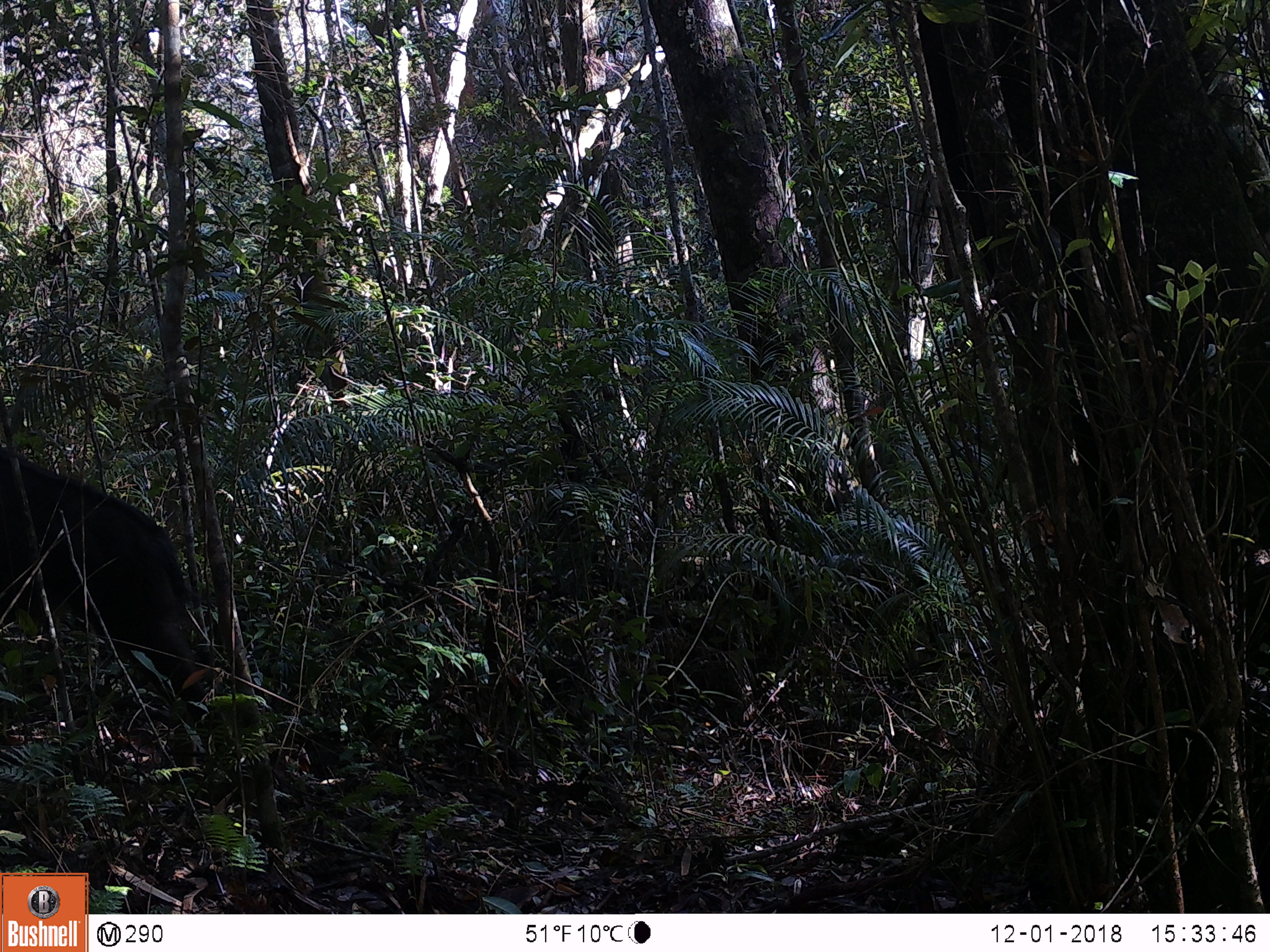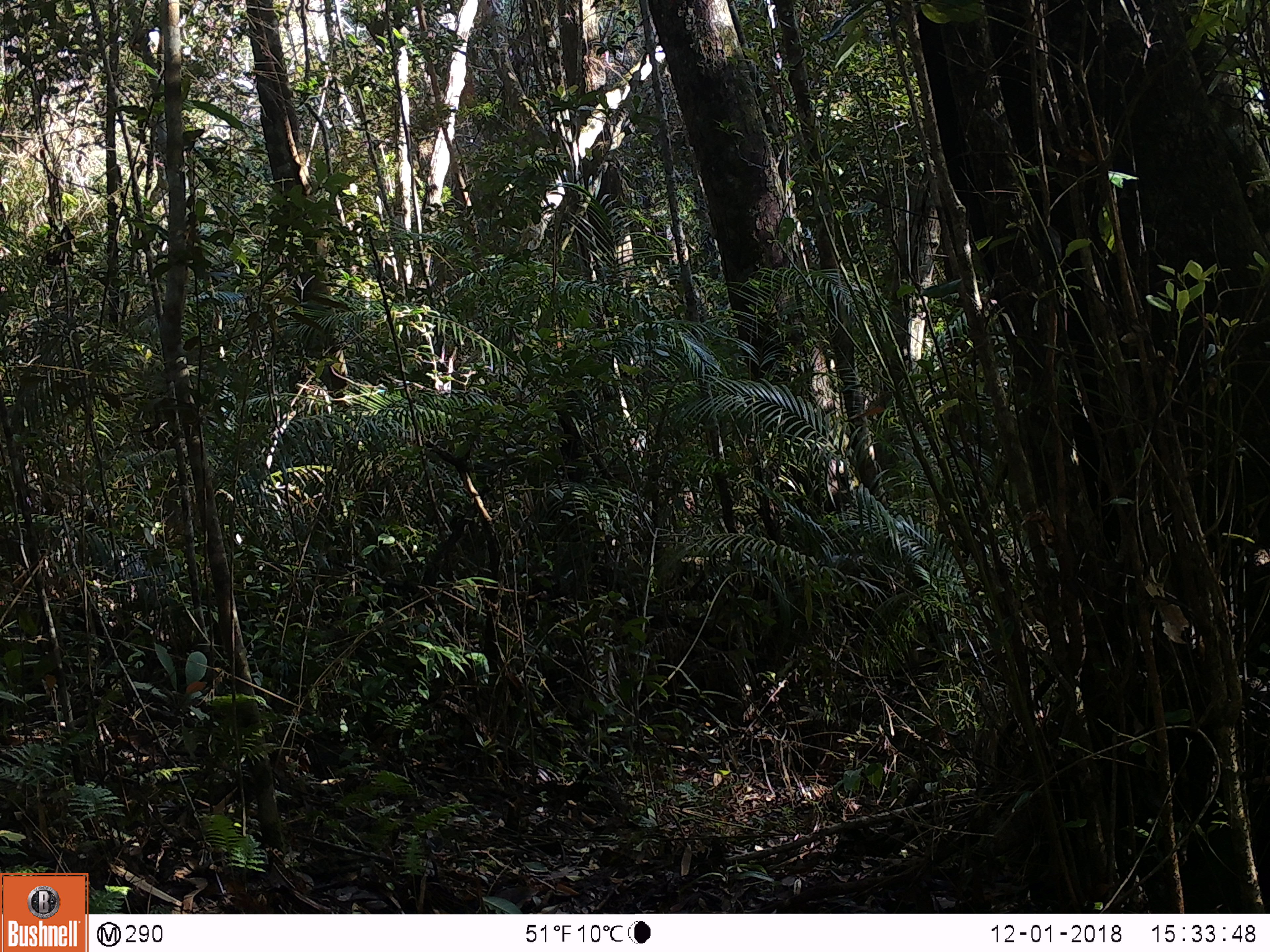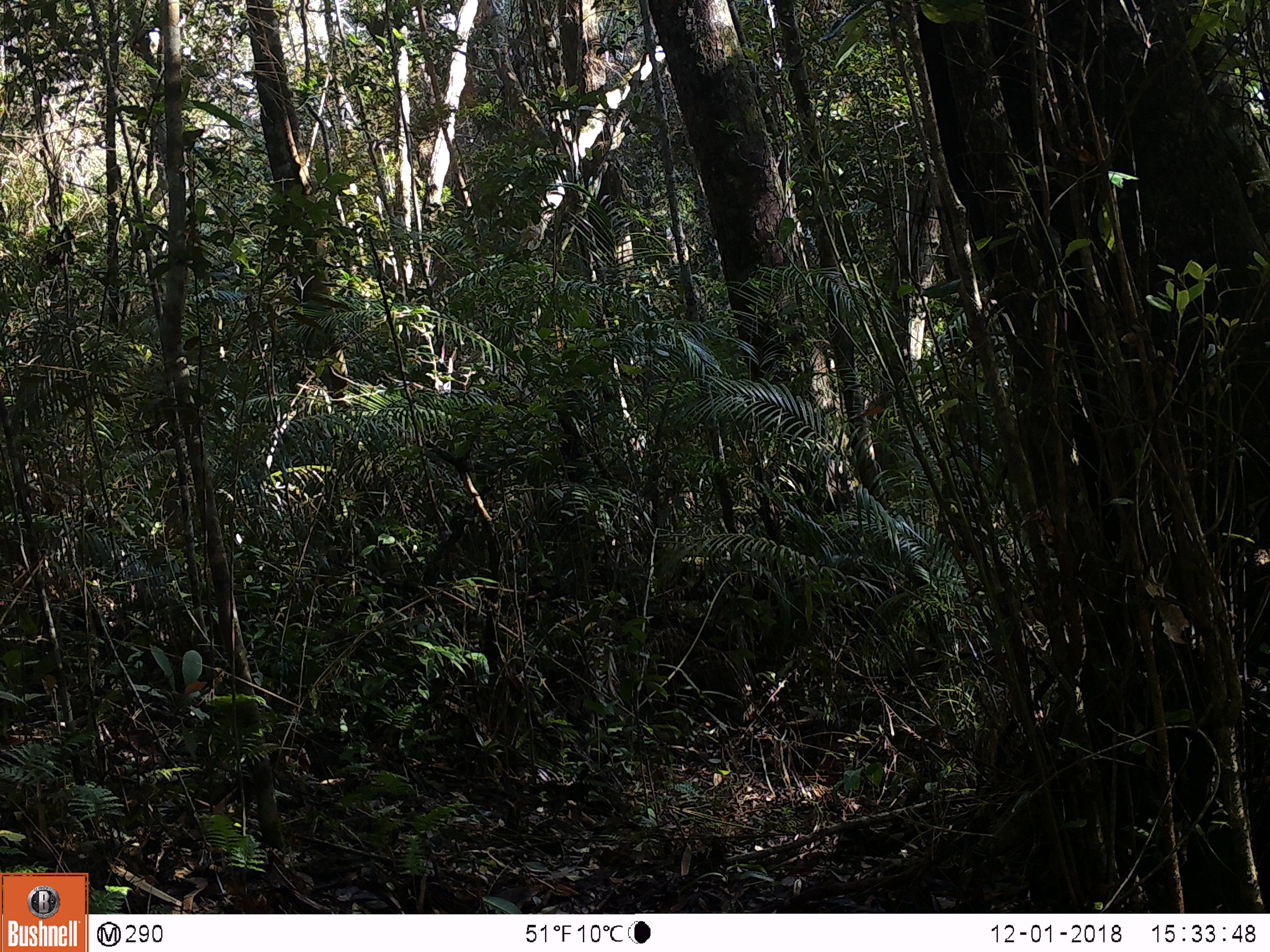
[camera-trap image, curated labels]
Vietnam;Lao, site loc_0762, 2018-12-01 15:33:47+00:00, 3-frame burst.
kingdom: Animalia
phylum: Chordata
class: Mammalia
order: Artiodactyla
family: Bovidae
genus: Capricornis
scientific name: Capricornis sumatraensis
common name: chinese serow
Chinese serow (Capricornis sumatraensis). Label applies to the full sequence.